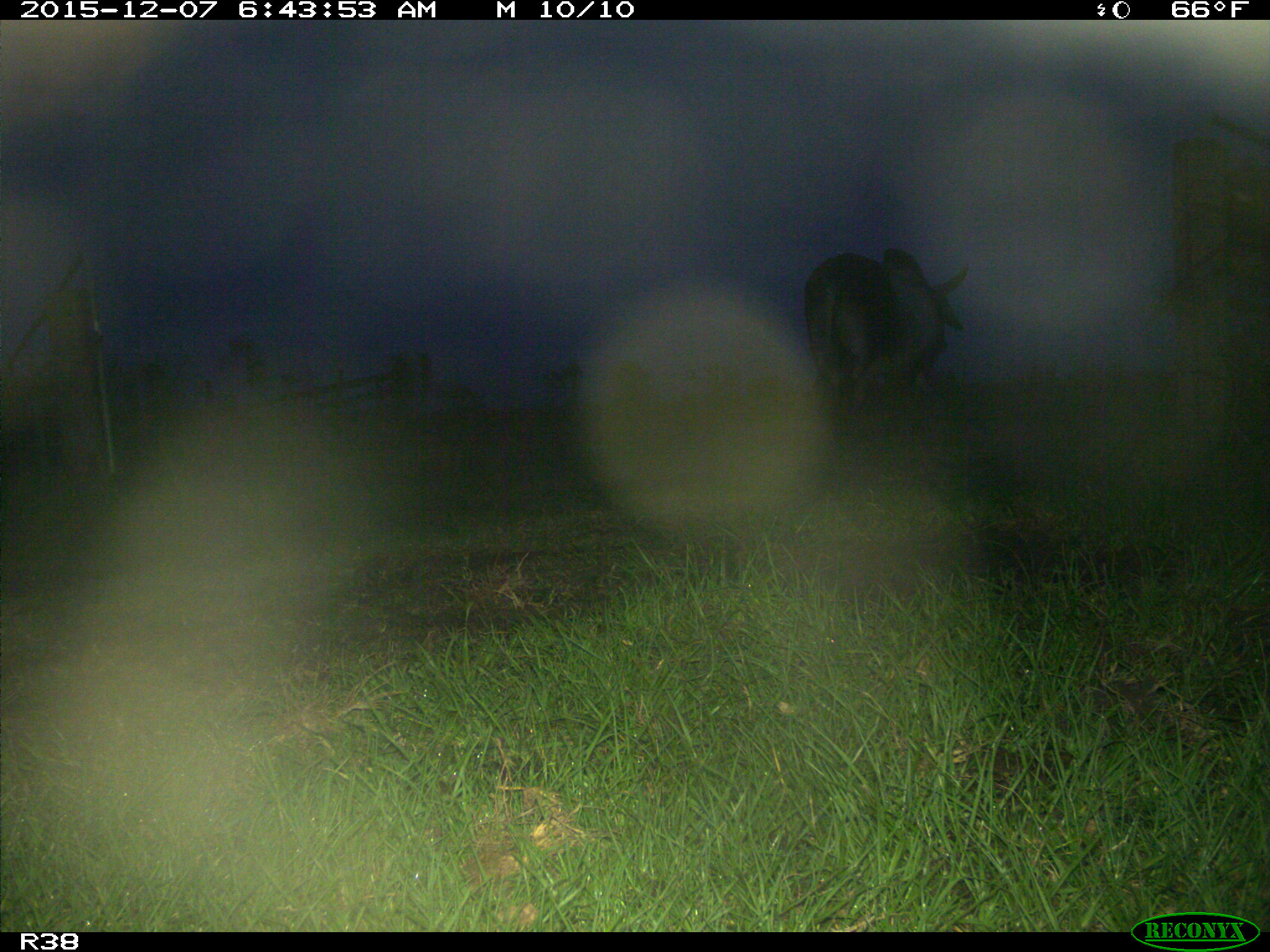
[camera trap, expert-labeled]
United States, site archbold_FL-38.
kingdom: Animalia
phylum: Chordata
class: Mammalia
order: Artiodactyla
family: Bovidae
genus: Bos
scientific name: Bos taurus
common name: domestic cow